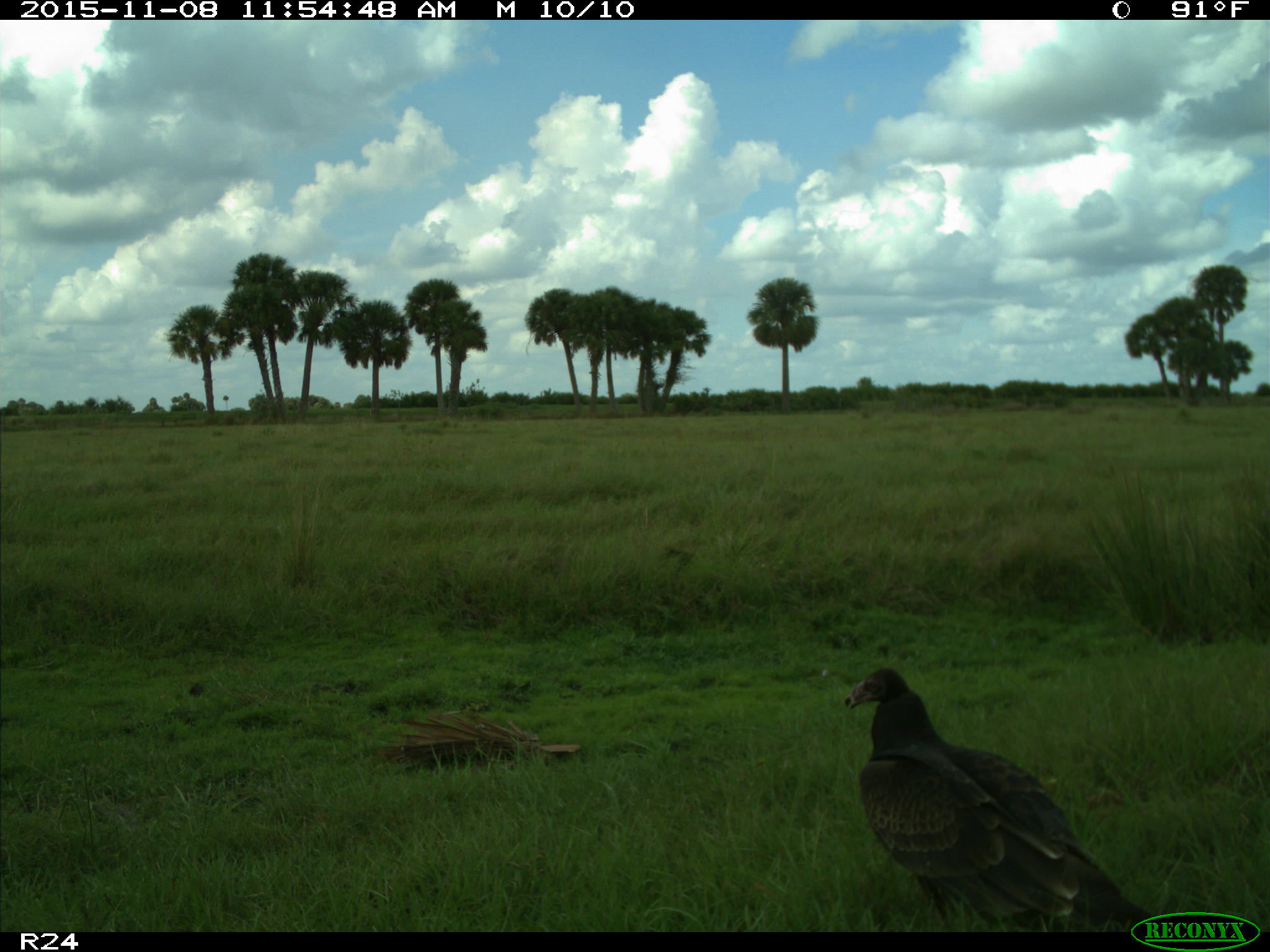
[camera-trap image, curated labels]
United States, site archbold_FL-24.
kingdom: Animalia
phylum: Chordata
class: Aves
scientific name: Aves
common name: birds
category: unidentified bird